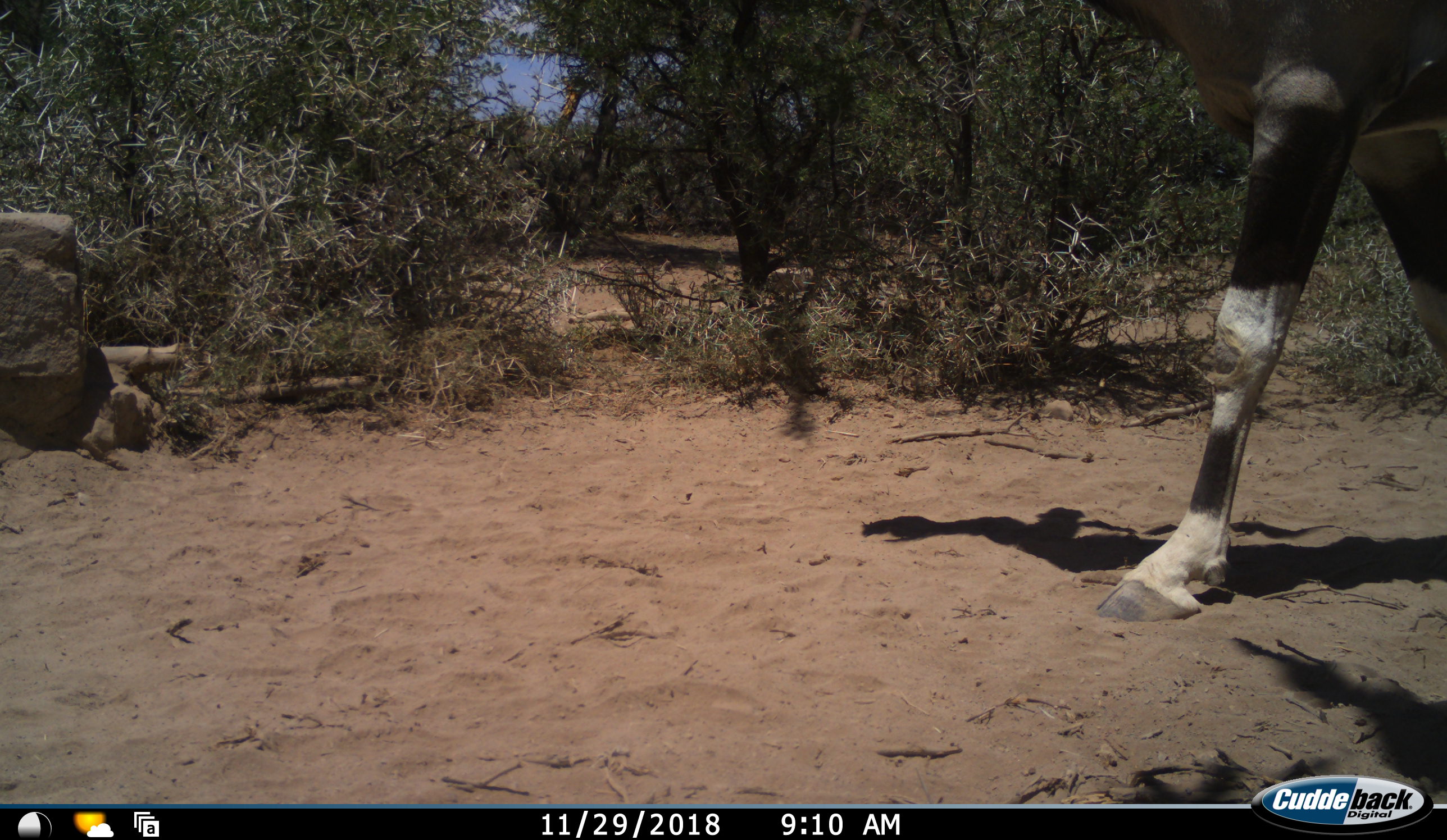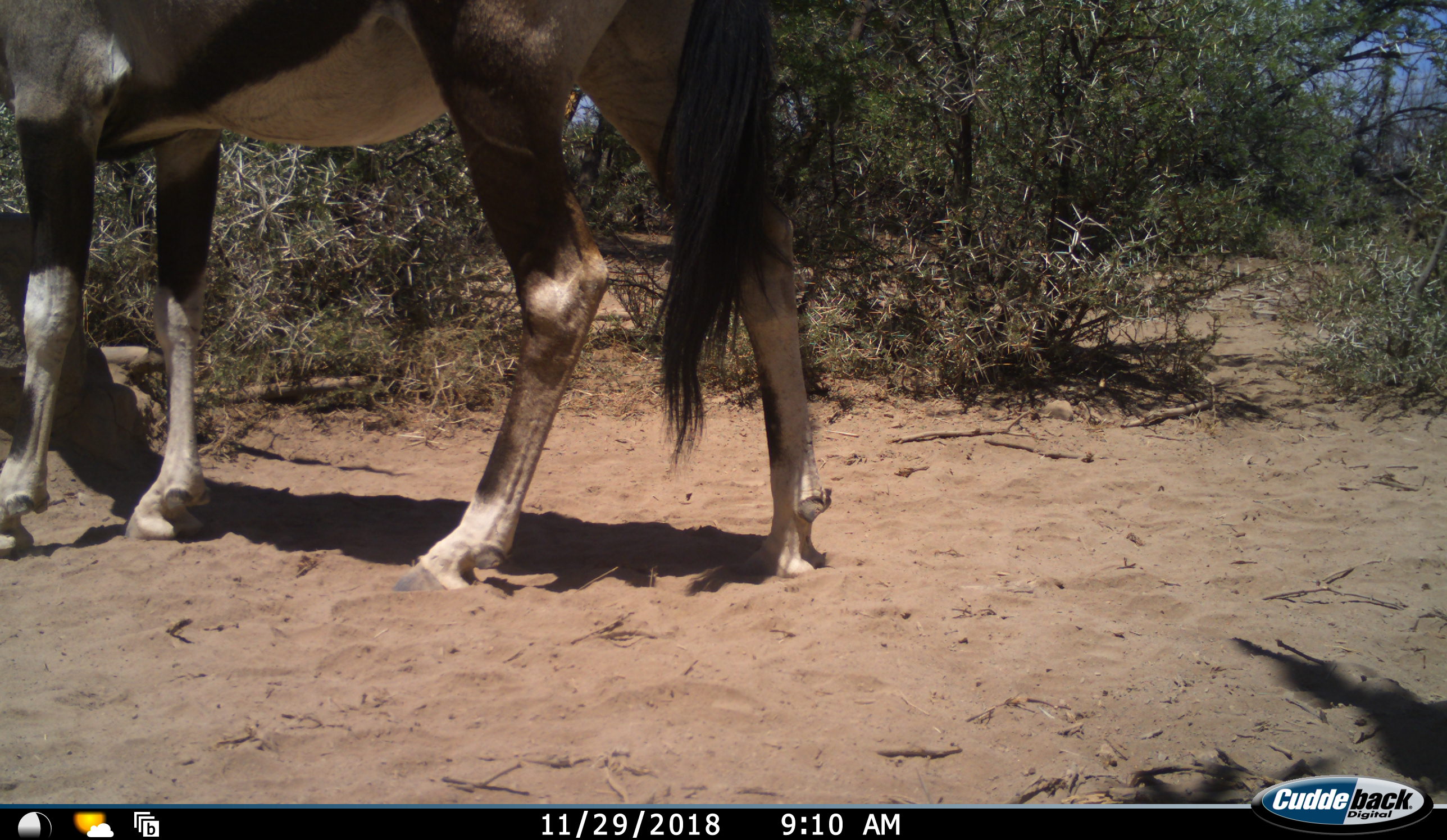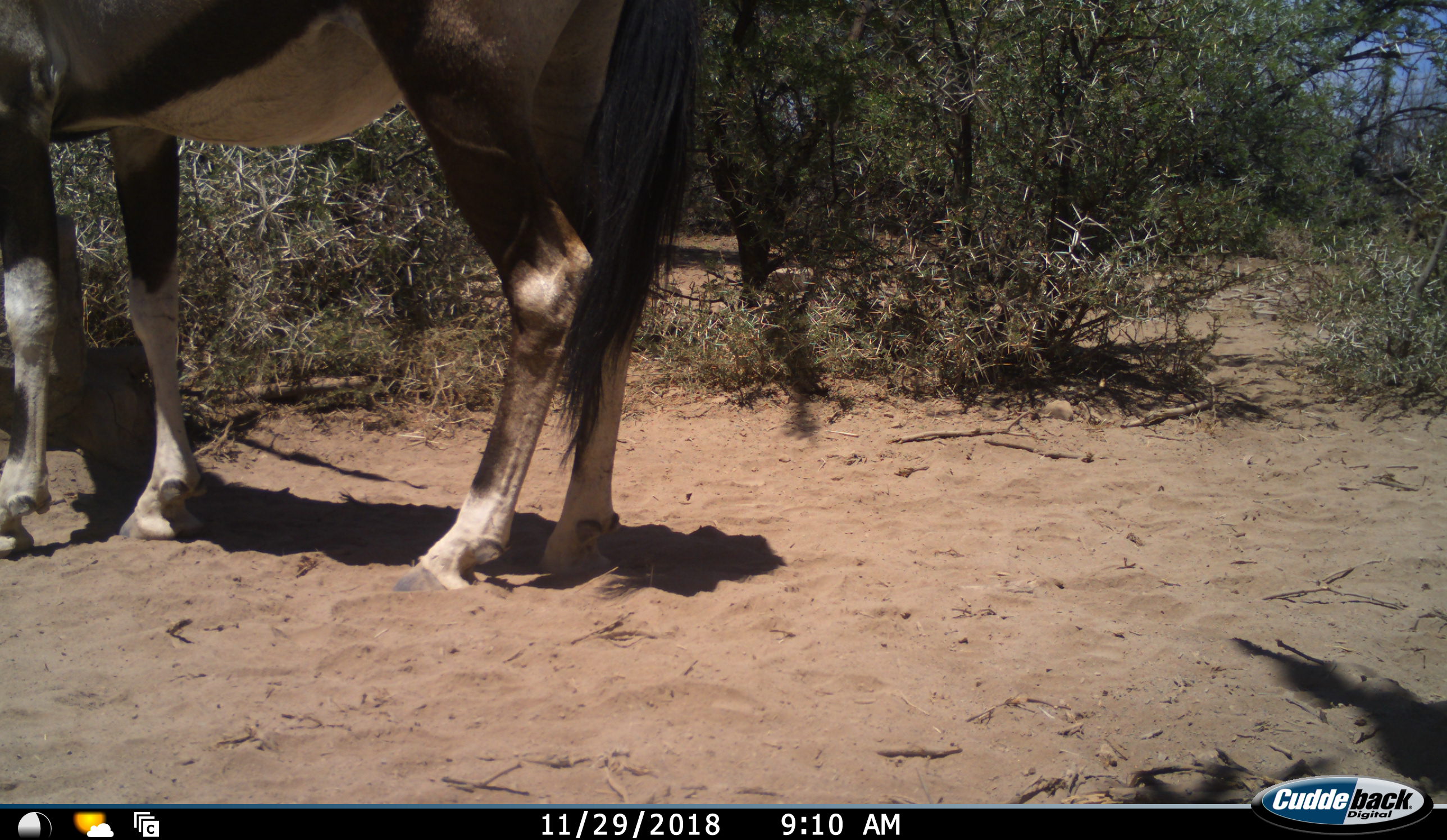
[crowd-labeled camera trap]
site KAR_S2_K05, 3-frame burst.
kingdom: Animalia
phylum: Chordata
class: Mammalia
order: Artiodactyla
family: Bovidae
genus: Oryx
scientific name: Oryx gazella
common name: gemsbok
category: oryx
Oryx (gemsbok) (Oryx gazella), count 1. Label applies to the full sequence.